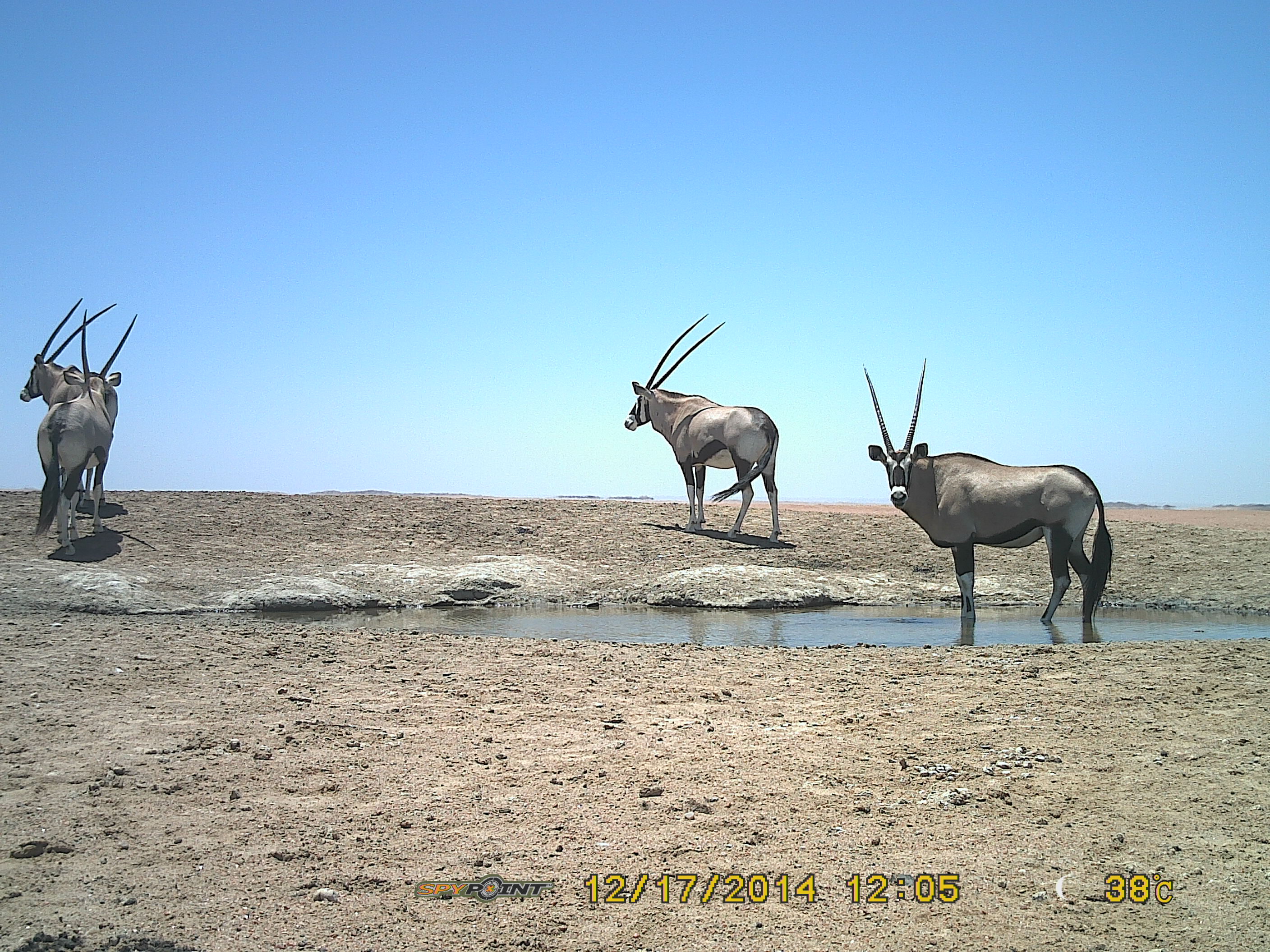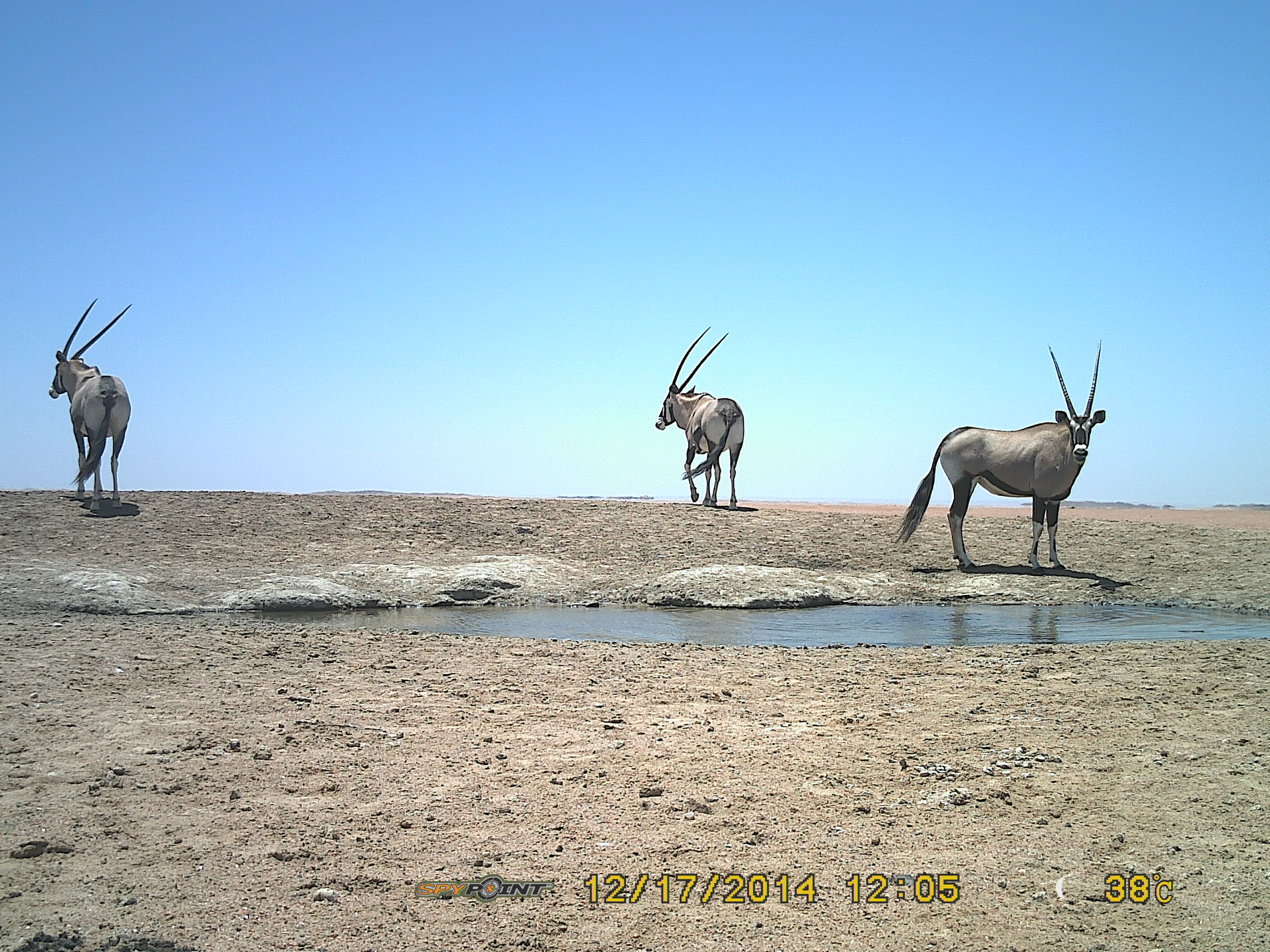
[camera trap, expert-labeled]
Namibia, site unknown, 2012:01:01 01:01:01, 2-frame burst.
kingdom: Animalia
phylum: Chordata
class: Mammalia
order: Artiodactyla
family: Bovidae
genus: Oryx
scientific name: Oryx gazella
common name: gemsbok